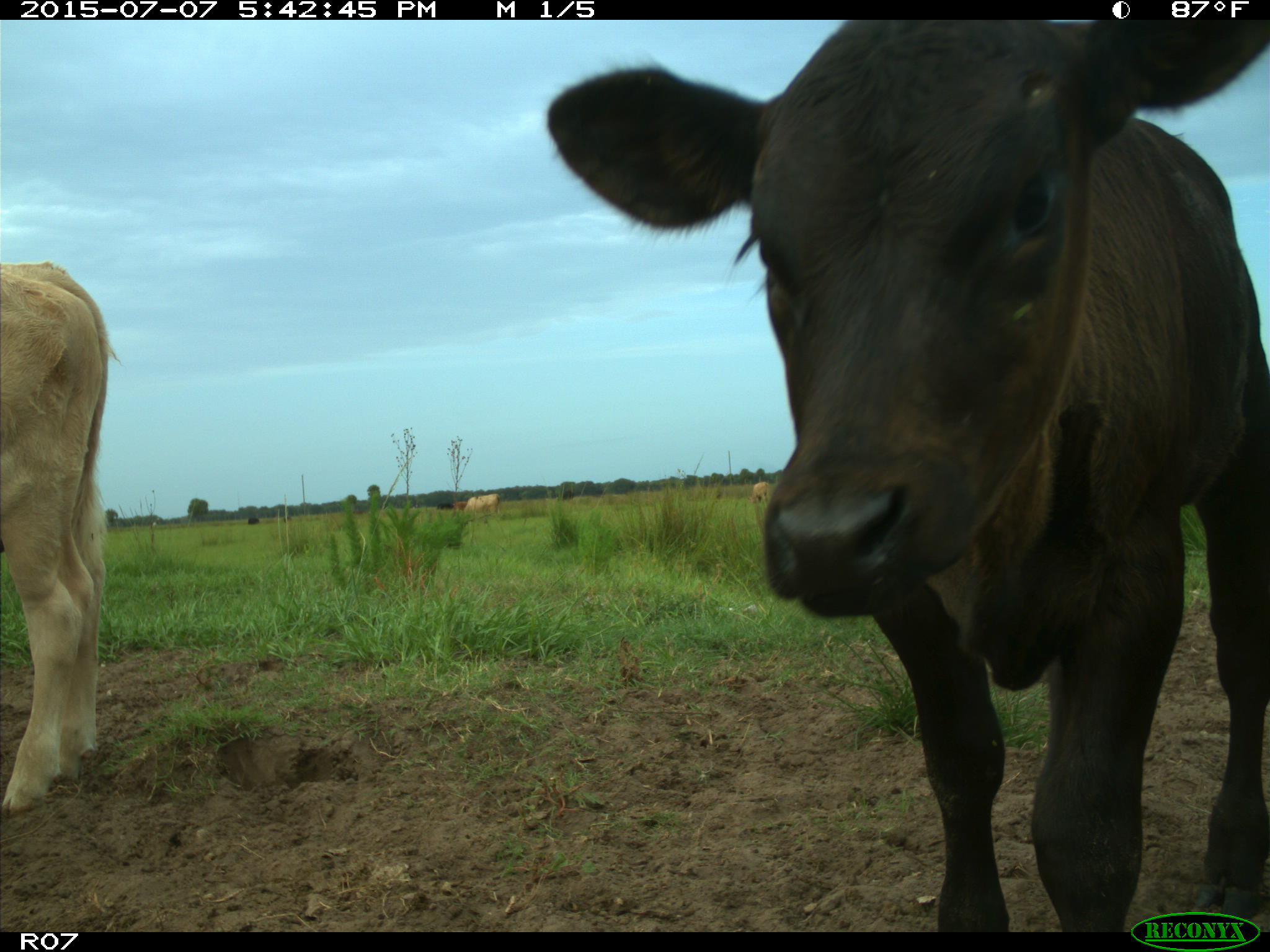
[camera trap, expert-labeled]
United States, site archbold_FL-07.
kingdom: Animalia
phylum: Chordata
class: Mammalia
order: Artiodactyla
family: Bovidae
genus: Bos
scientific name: Bos taurus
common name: domestic cow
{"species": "Bos taurus (domestic cow)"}